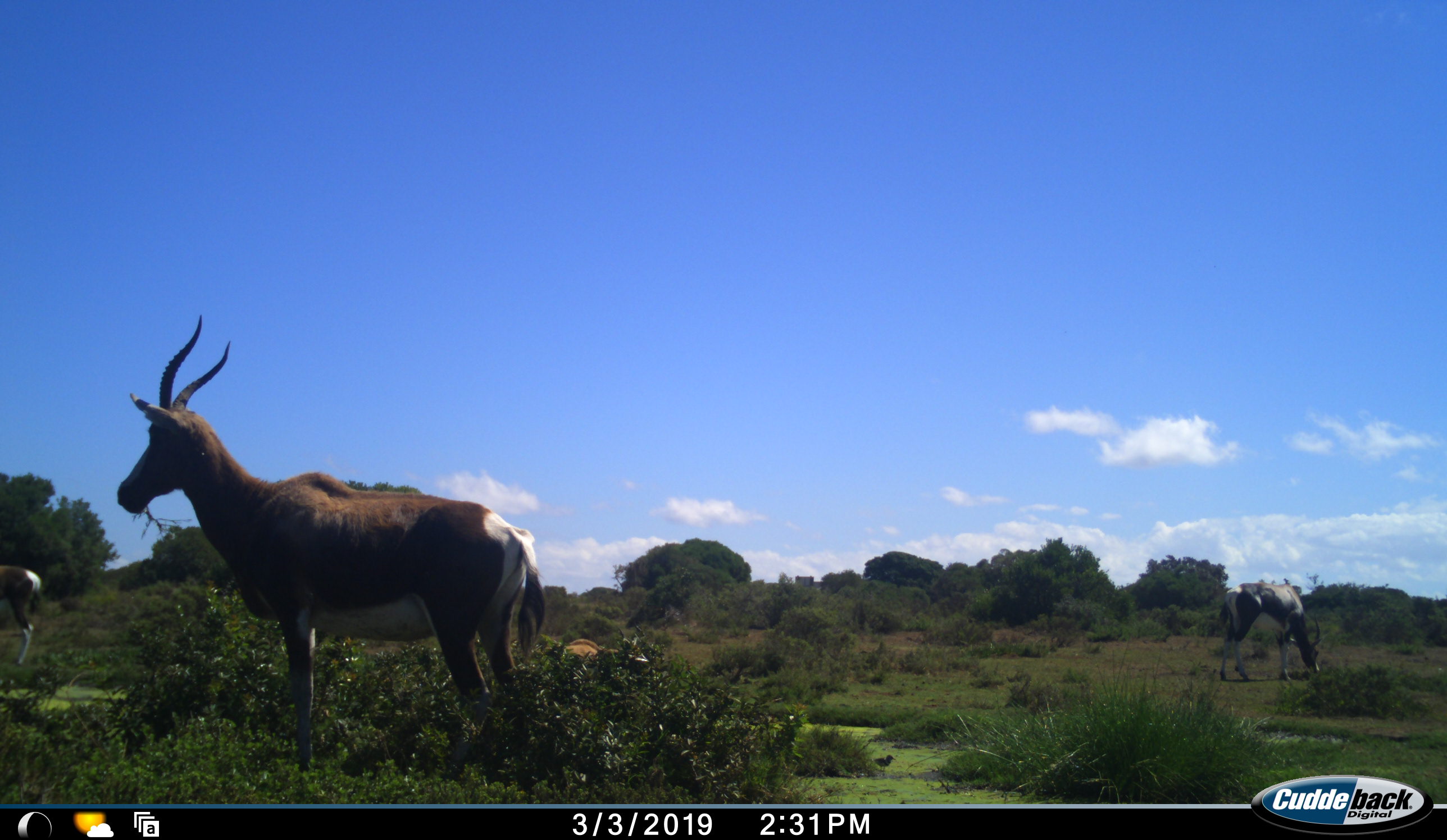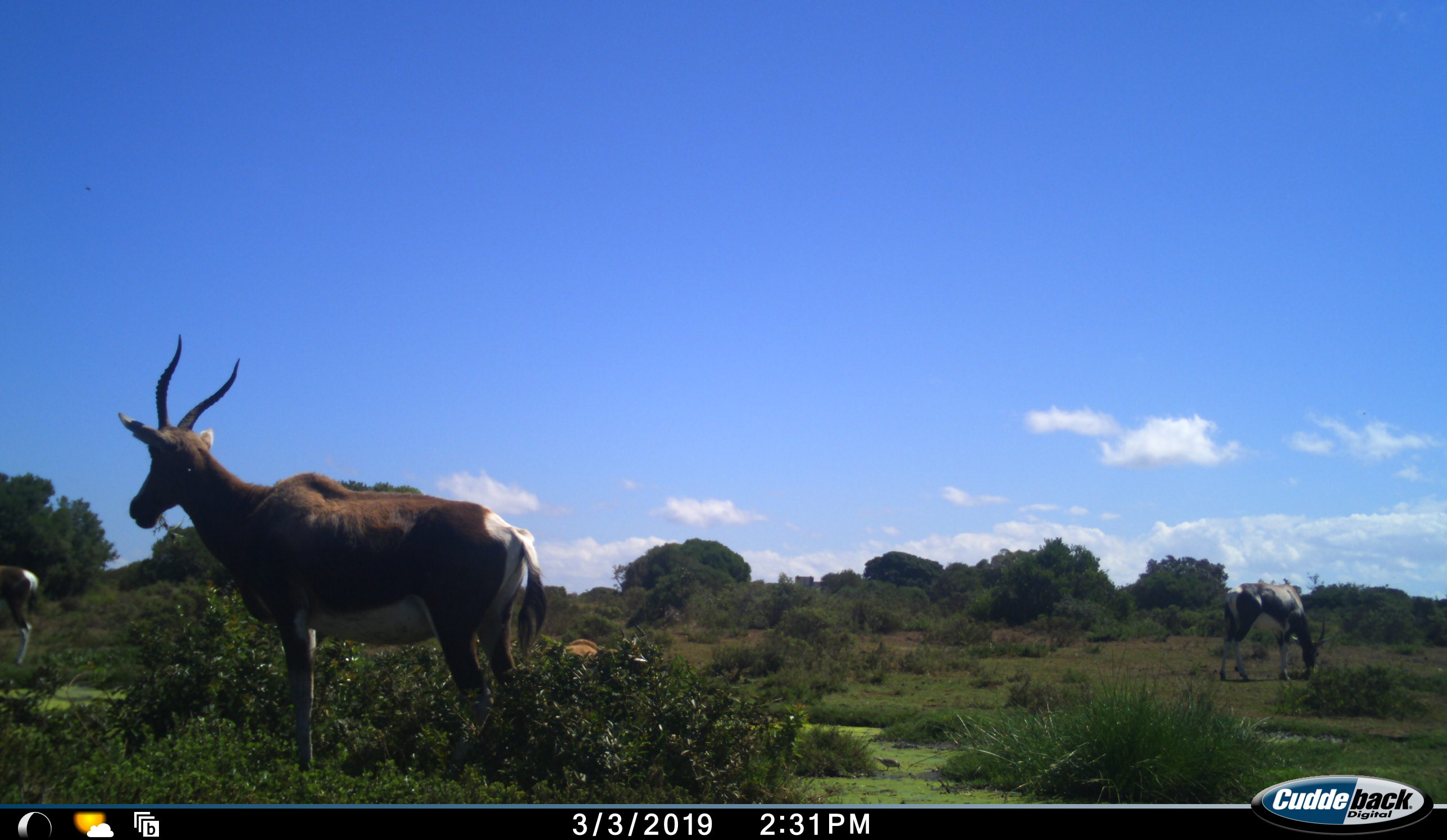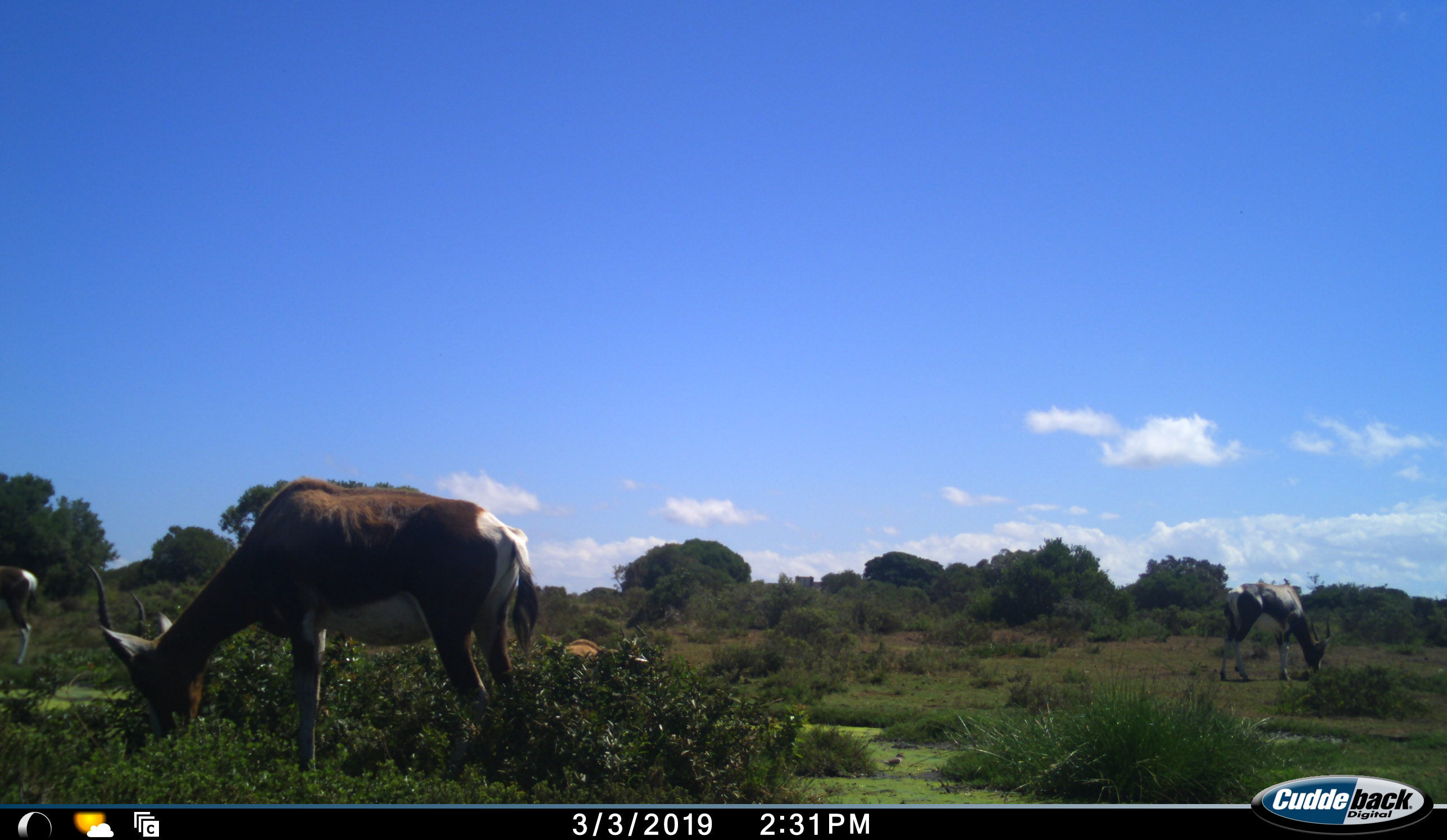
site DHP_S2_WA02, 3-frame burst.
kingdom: Animalia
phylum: Chordata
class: Mammalia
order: Artiodactyla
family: Bovidae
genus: Damaliscus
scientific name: Damaliscus pygargus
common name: bontebok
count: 3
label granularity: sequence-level